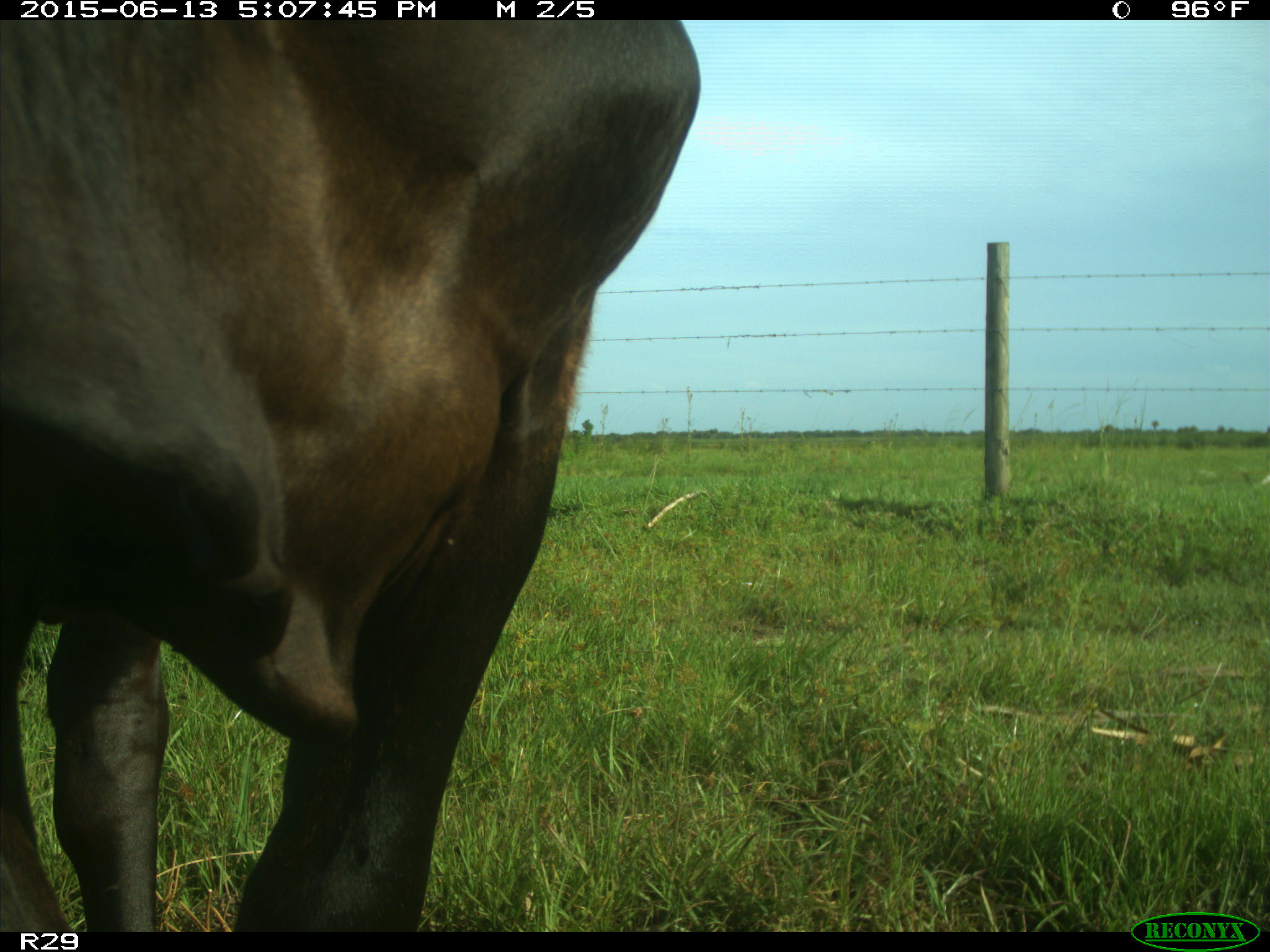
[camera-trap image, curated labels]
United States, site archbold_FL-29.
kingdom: Animalia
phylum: Chordata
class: Mammalia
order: Artiodactyla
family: Bovidae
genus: Bos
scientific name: Bos taurus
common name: domestic cow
Bos taurus (domestic cow).